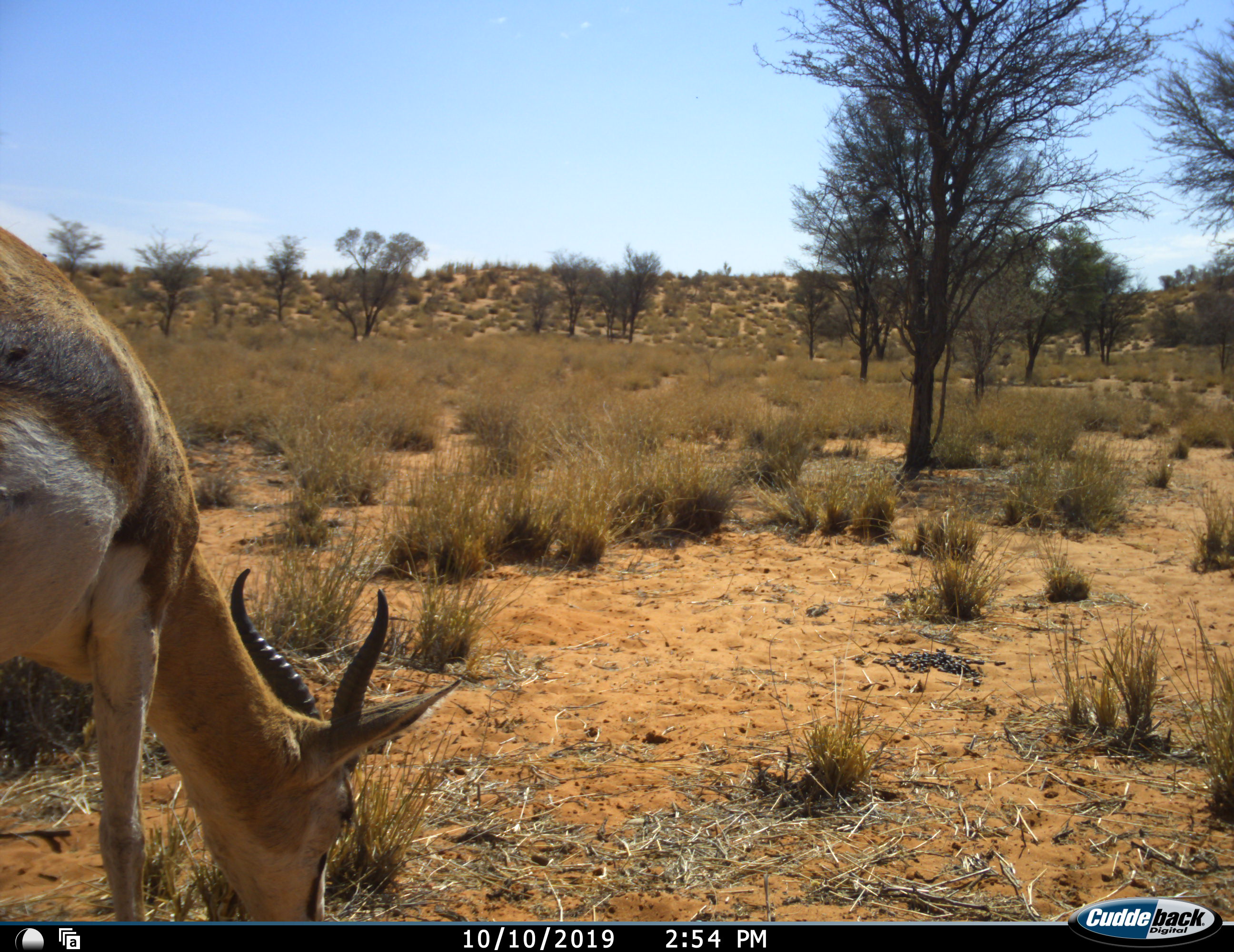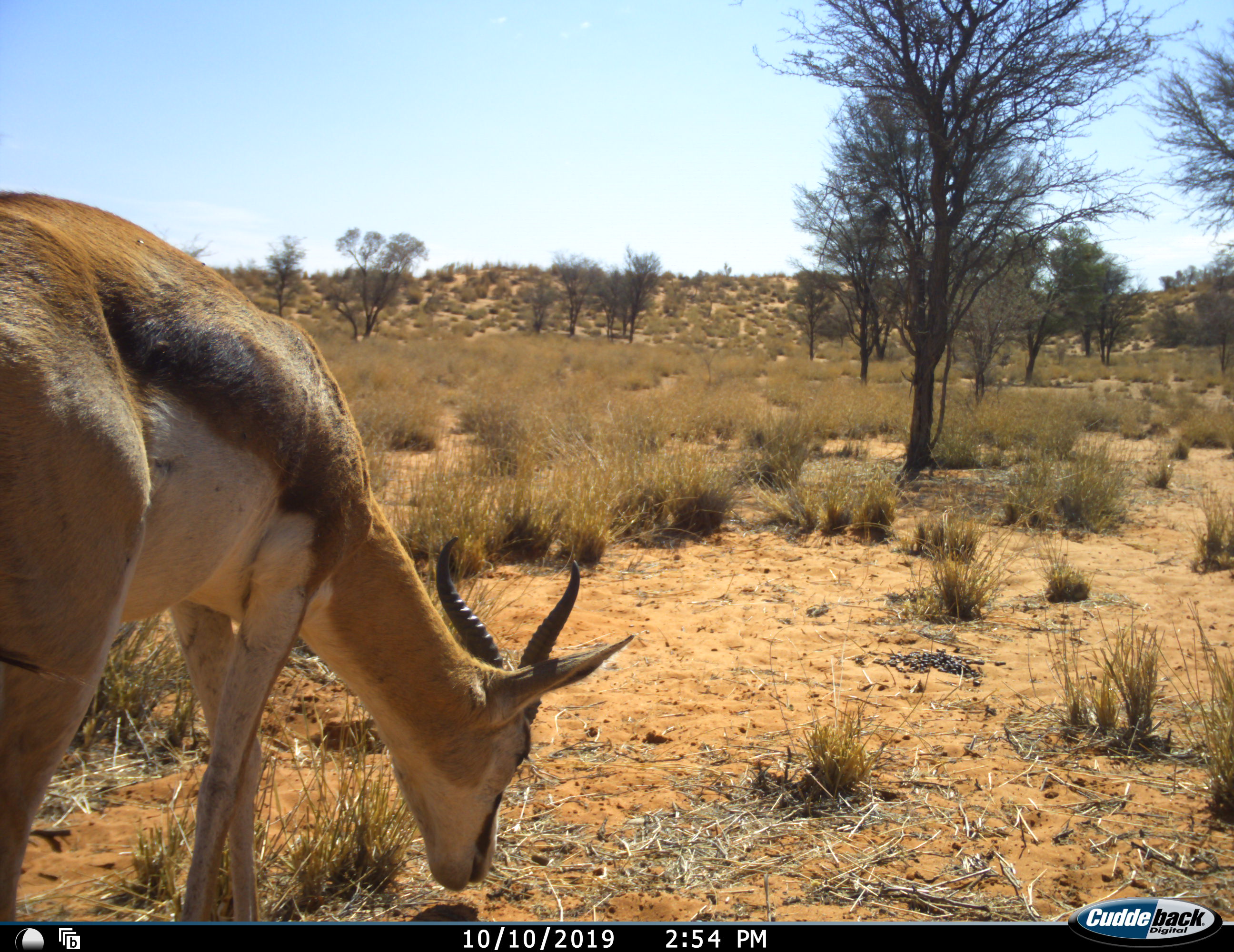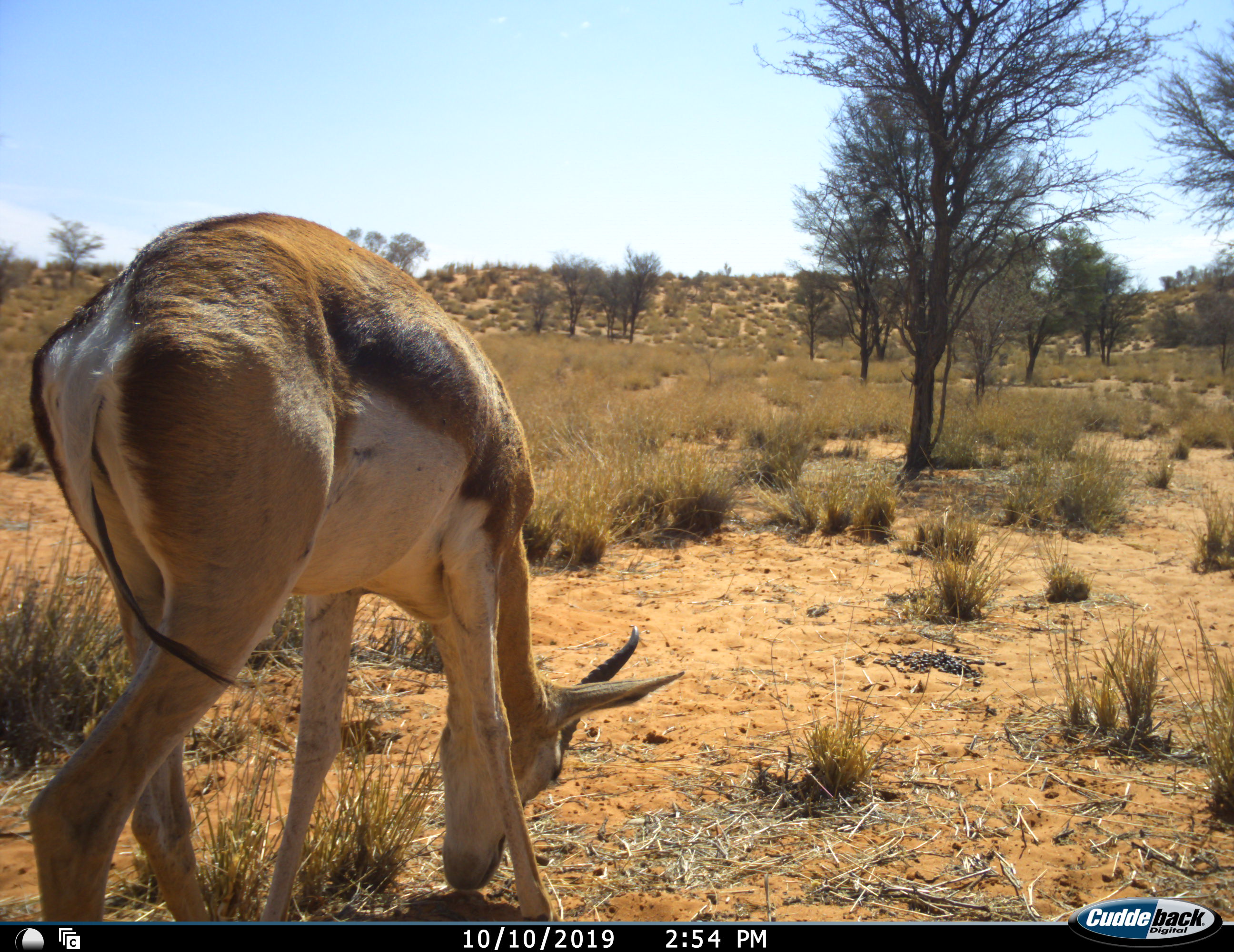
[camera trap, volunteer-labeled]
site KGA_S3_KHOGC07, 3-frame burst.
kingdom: Animalia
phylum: Chordata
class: Mammalia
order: Artiodactyla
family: Bovidae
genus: Antidorcas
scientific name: Antidorcas marsupialis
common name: springbok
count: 1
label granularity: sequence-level